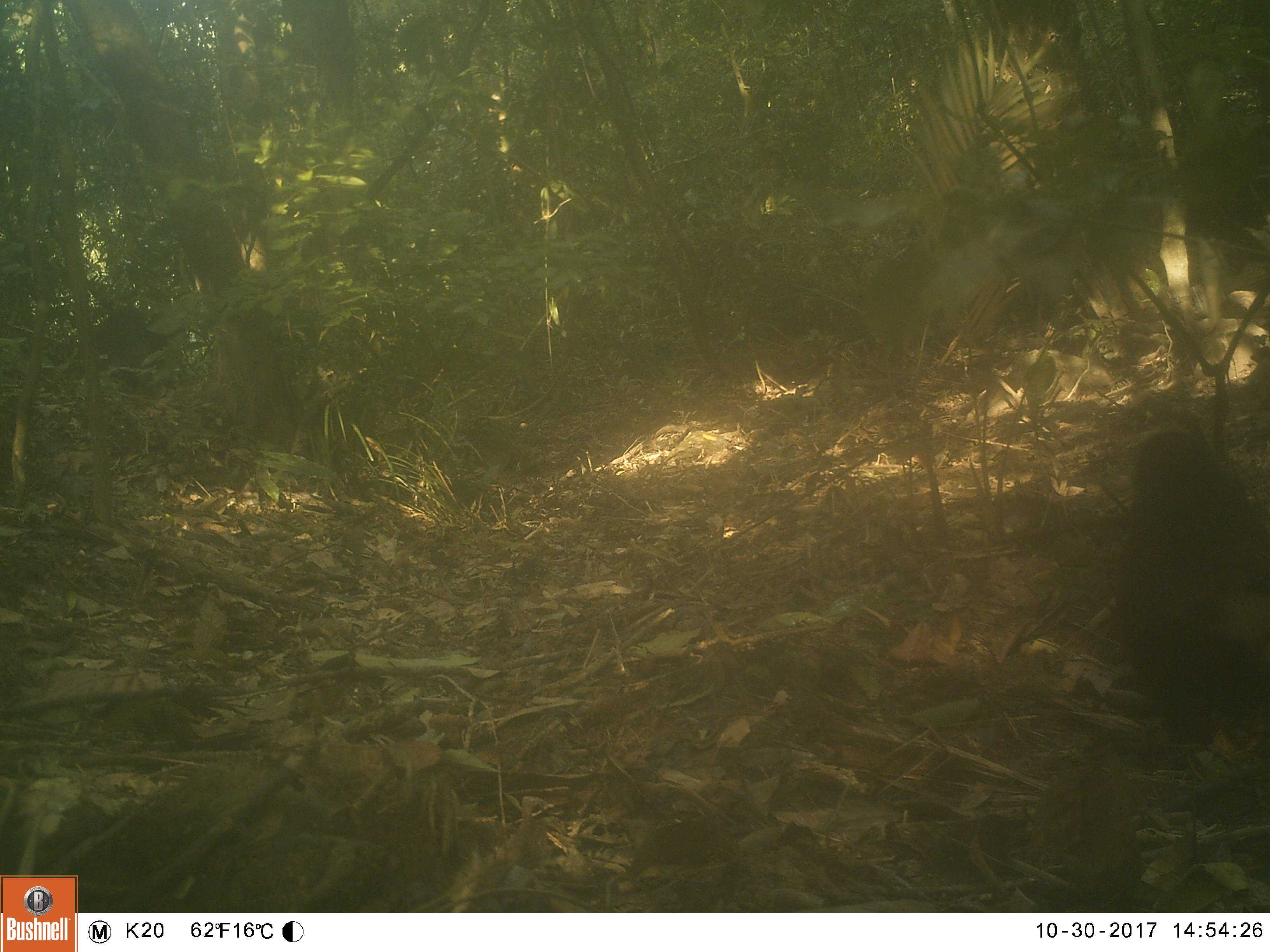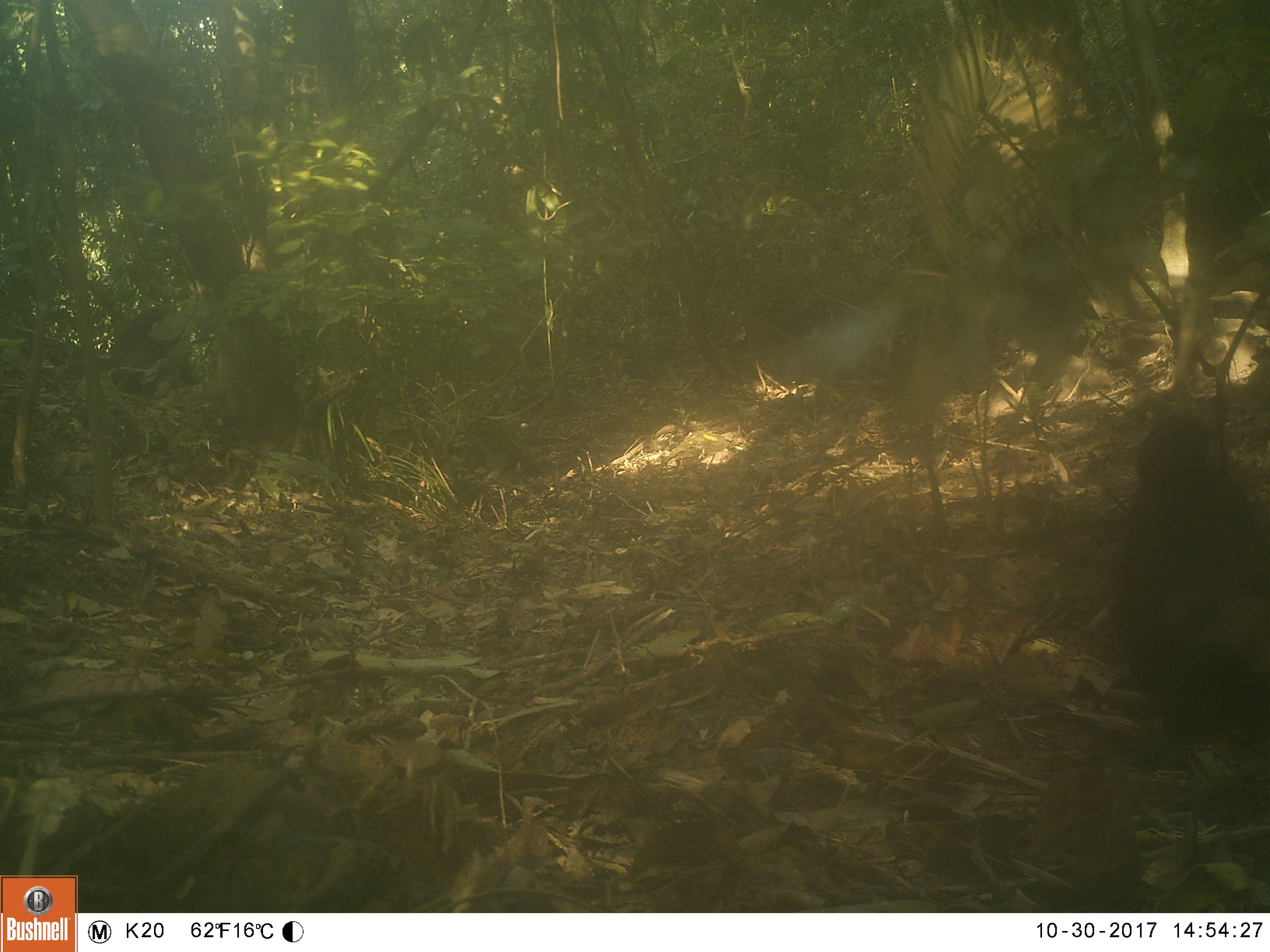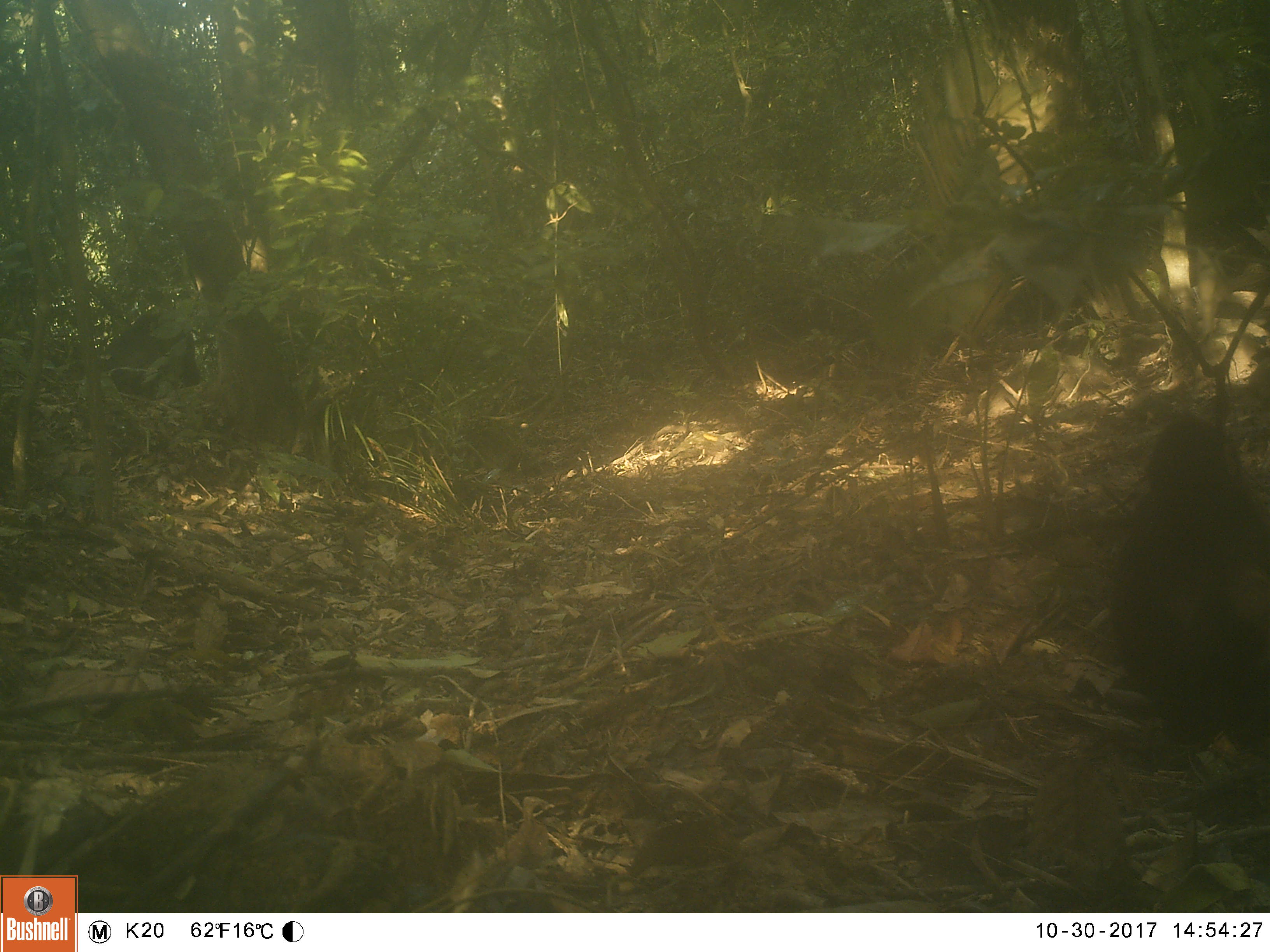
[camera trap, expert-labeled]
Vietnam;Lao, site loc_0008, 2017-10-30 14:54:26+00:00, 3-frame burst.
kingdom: Animalia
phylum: Chordata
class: Mammalia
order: Primates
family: Cercopithecidae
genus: Macaca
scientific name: Macaca arctoides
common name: stump-tailed macaque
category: stump tailed macaque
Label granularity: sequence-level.